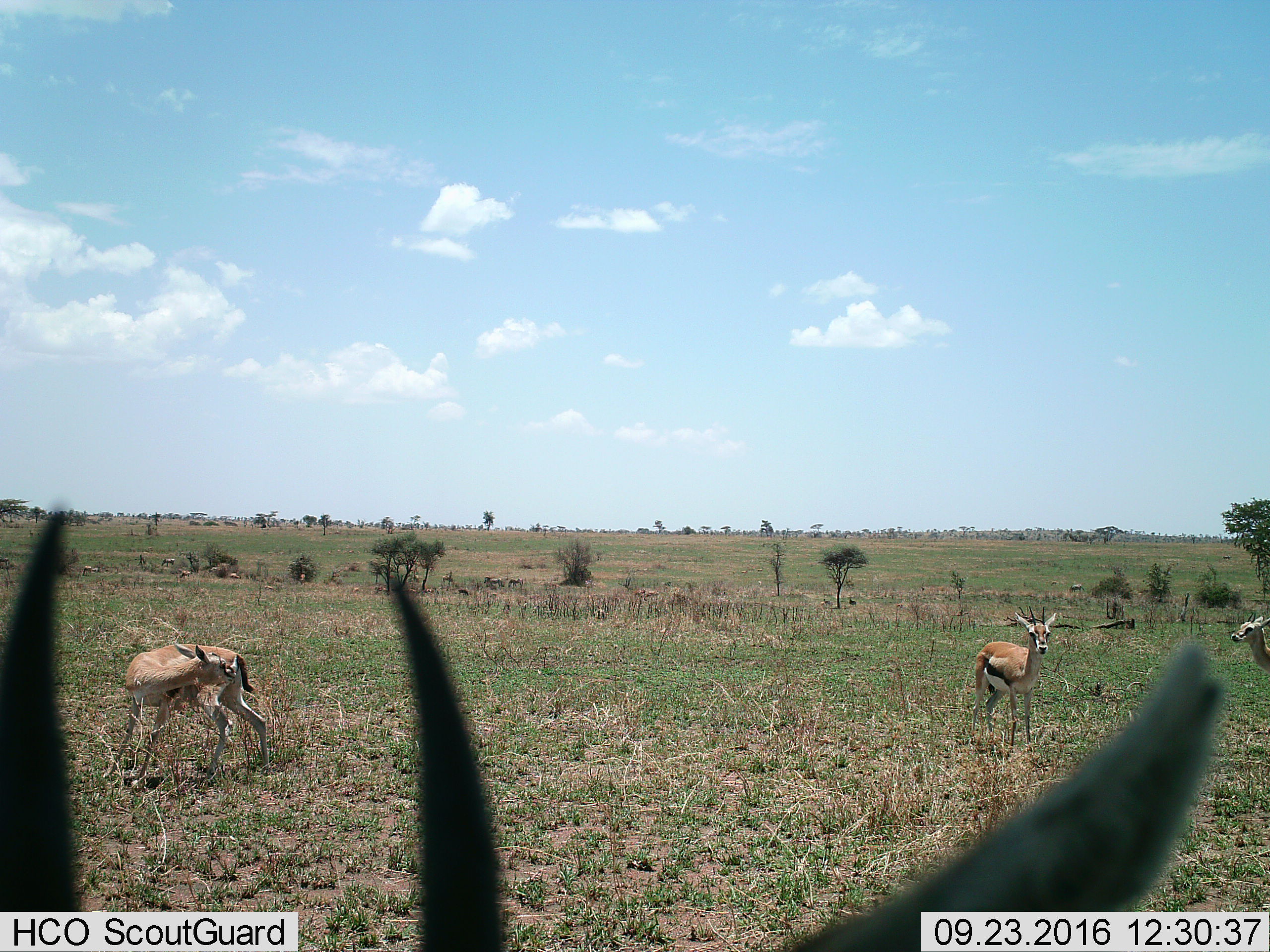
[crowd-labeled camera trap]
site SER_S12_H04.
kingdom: Animalia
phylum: Chordata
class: Mammalia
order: Artiodactyla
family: Bovidae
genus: Eudorcas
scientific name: Eudorcas thomsonii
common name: thomson's gazelle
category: gazellethomsons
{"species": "gazellethomsons (thomson's gazelle) (Eudorcas thomsonii)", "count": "11-50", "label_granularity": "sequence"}